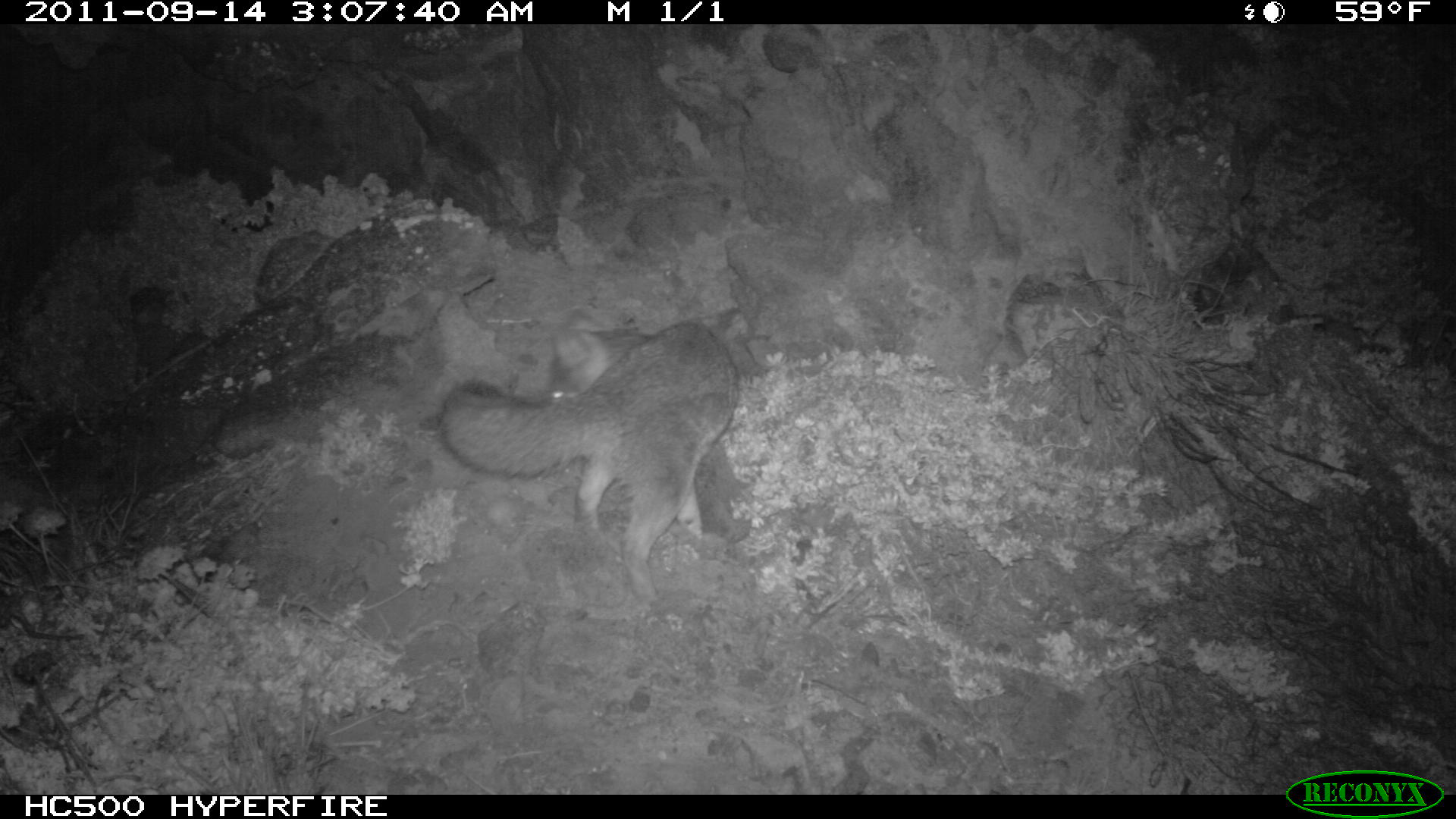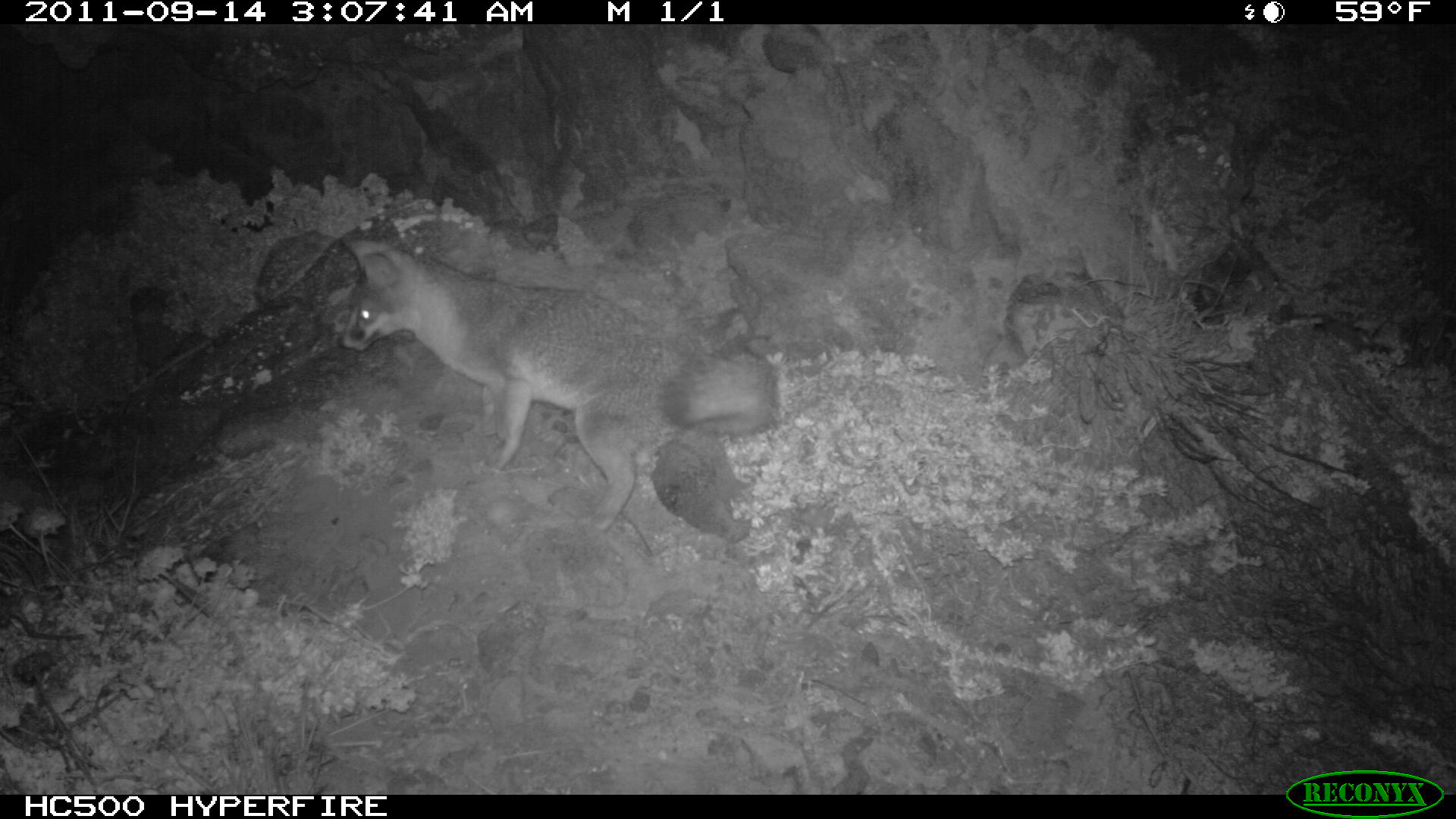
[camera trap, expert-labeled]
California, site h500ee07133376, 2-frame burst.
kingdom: Animalia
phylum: Chordata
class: Mammalia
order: Carnivora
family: Canidae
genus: Urocyon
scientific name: Urocyon littoralis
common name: island fox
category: fox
Fox (island fox) (Urocyon littoralis).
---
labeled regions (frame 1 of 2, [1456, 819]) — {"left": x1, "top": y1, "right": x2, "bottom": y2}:
fox: {"left": 442, "top": 319, "right": 739, "bottom": 606}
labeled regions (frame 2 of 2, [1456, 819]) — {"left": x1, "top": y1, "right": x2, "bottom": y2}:
fox: {"left": 337, "top": 238, "right": 777, "bottom": 534}